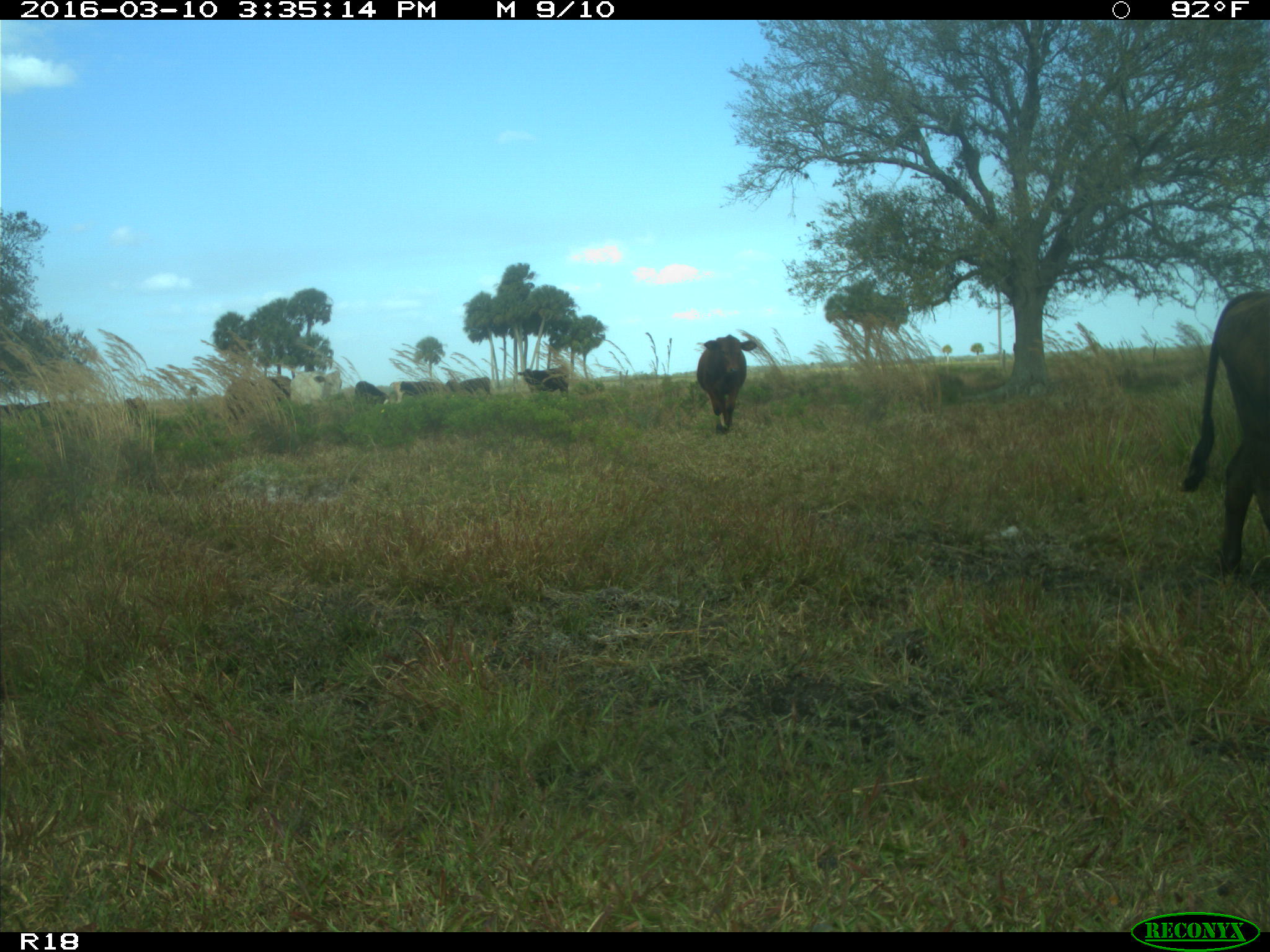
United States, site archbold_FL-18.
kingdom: Animalia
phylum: Chordata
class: Mammalia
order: Artiodactyla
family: Bovidae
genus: Bos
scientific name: Bos taurus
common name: domestic cow